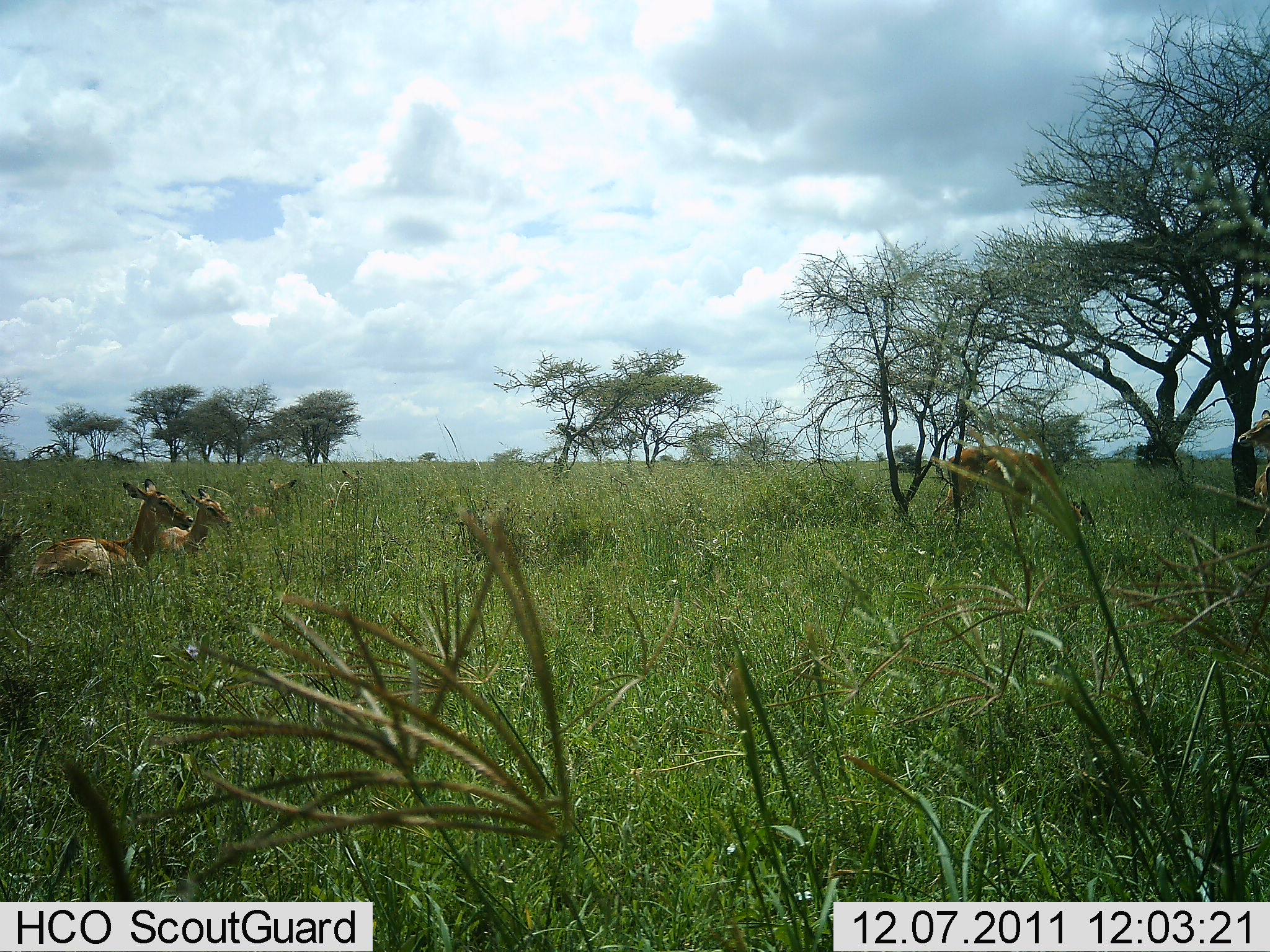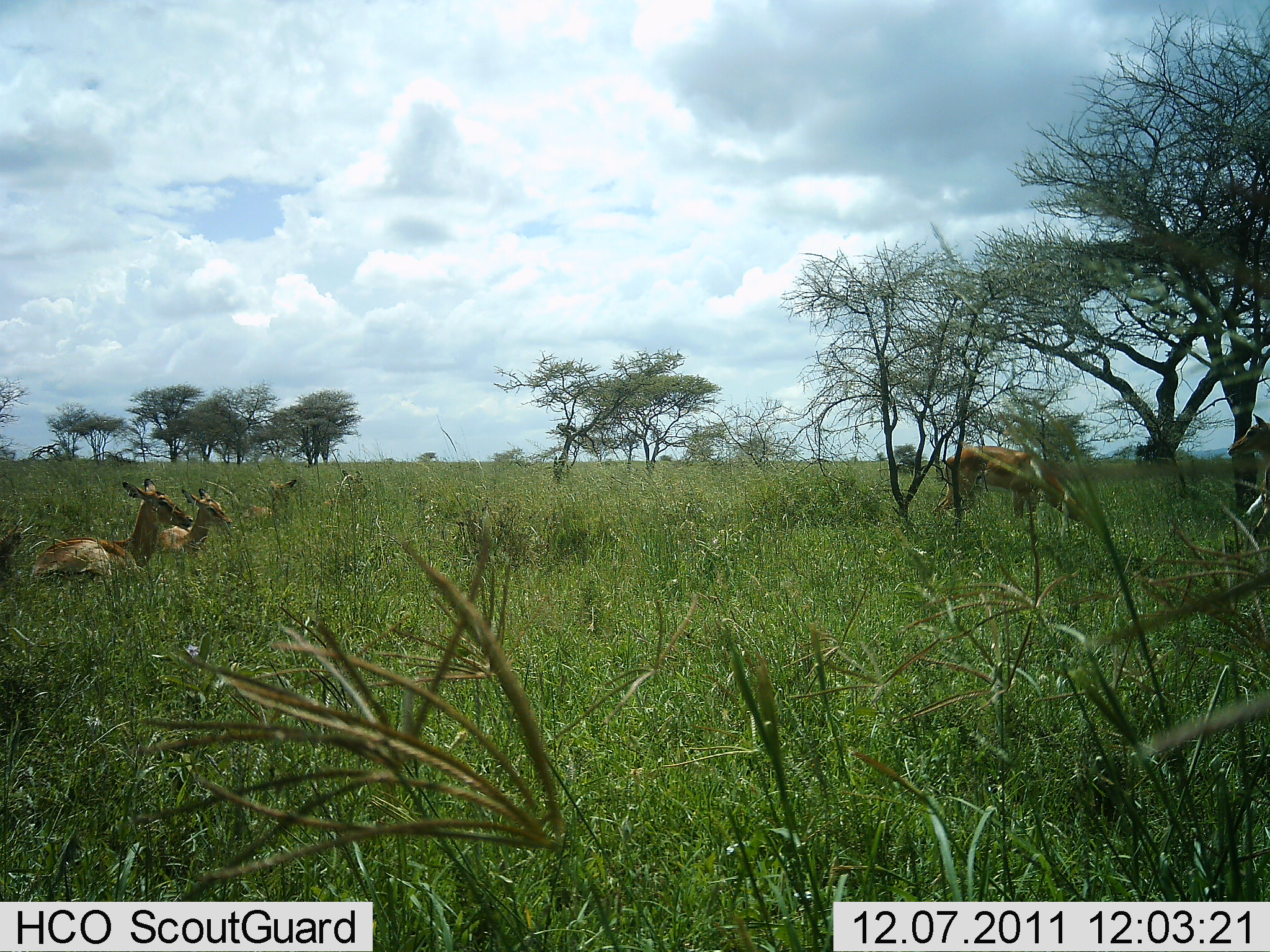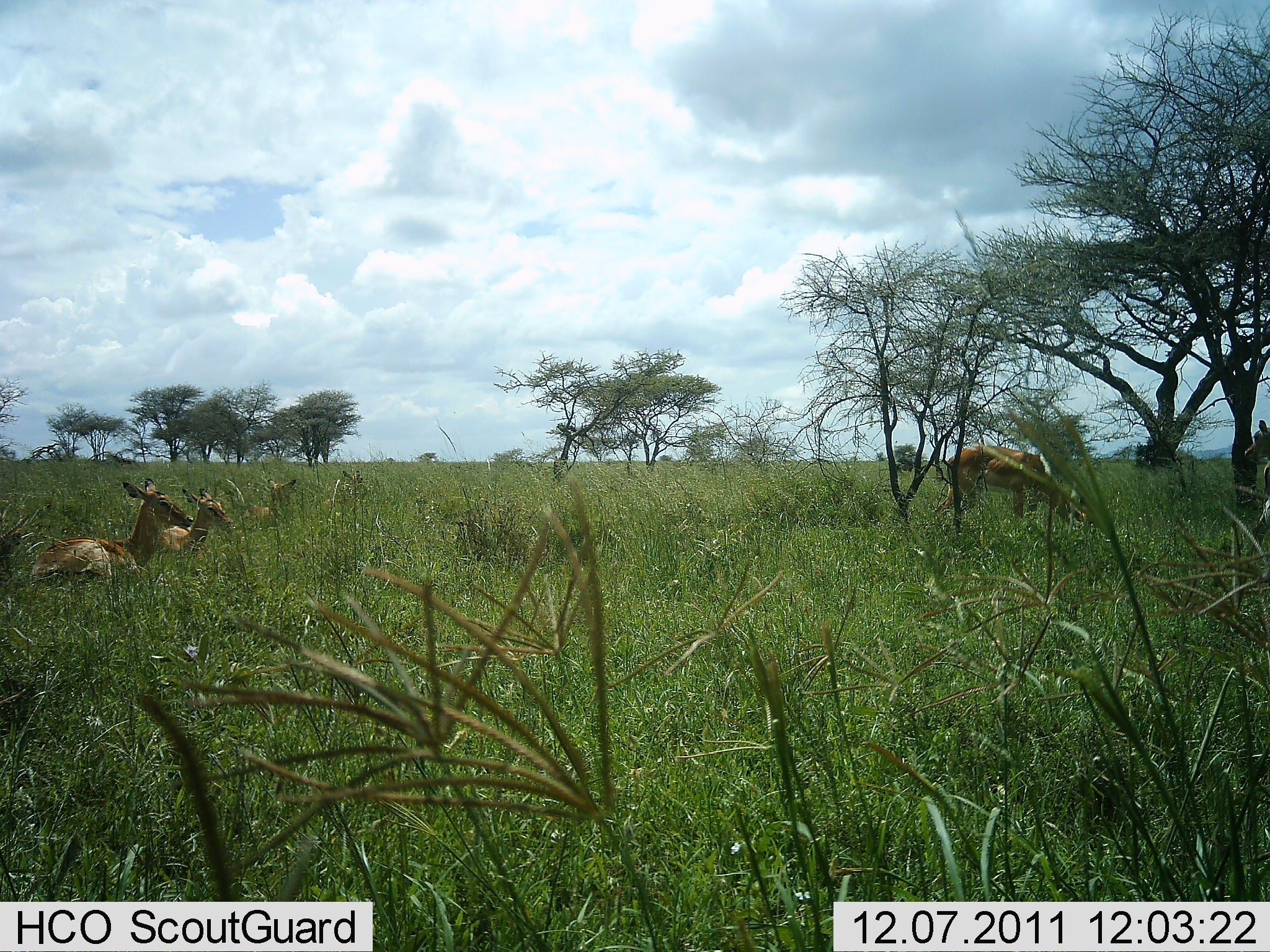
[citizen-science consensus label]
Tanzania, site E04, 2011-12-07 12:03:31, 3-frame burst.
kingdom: Animalia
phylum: Chordata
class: Mammalia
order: Artiodactyla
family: Bovidae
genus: Nanger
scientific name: Nanger granti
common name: grant's gazelle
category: gazellegrants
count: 4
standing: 50%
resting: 88%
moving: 0%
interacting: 0%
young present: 0%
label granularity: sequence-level